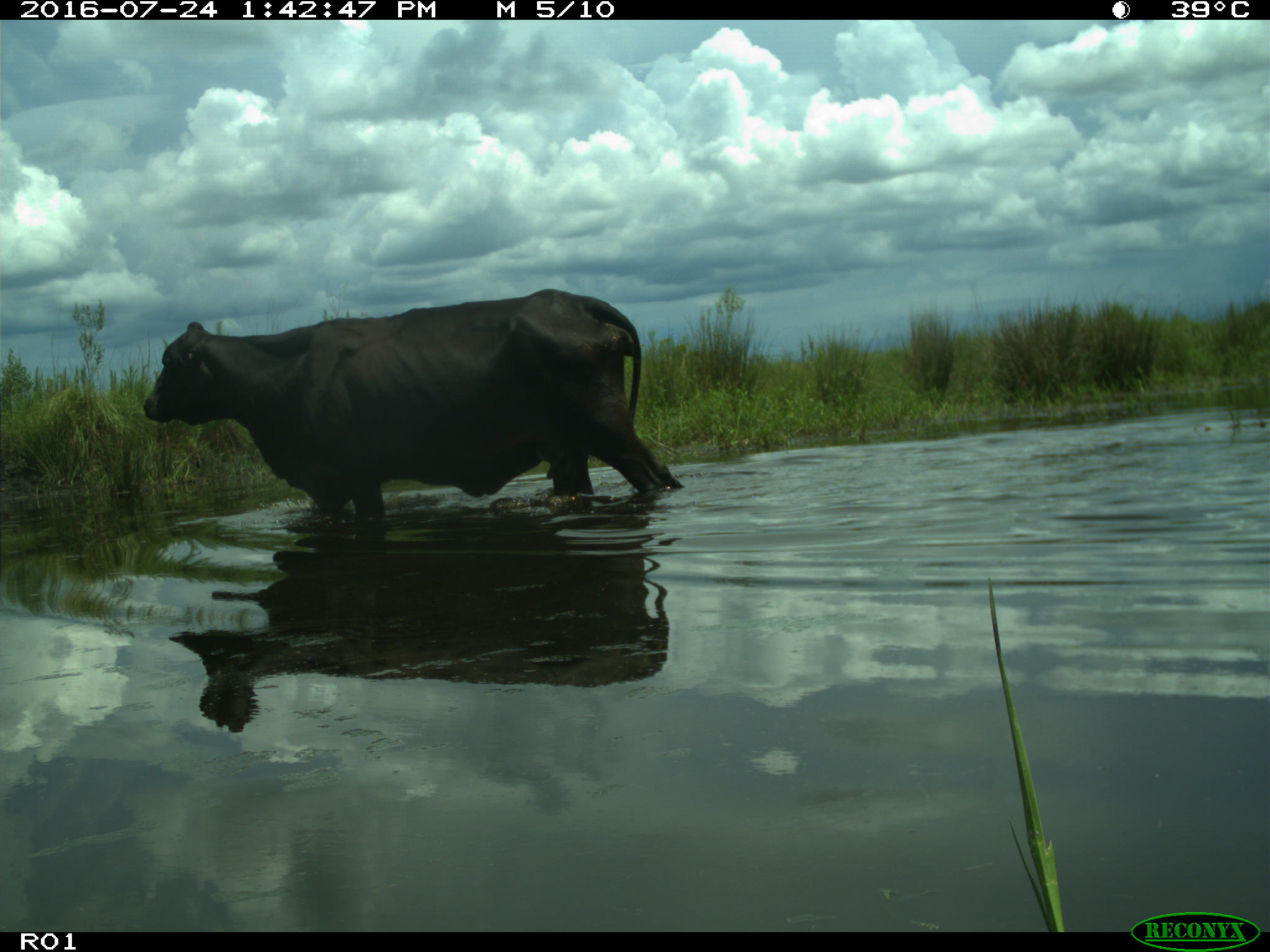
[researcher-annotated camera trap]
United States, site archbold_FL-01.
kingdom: Animalia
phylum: Chordata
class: Mammalia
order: Artiodactyla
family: Bovidae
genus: Bos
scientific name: Bos taurus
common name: domestic cow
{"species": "Bos taurus (domestic cow)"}